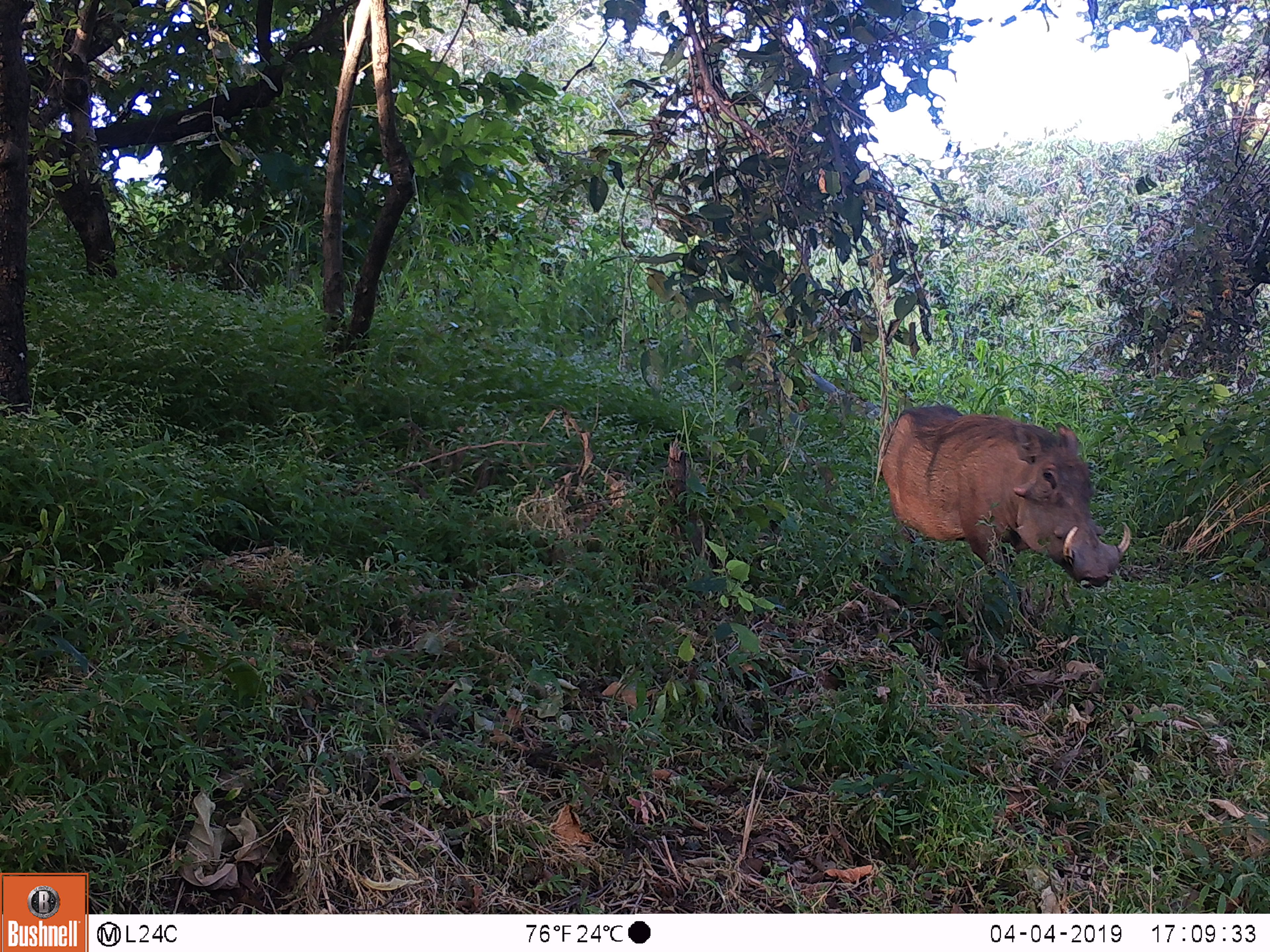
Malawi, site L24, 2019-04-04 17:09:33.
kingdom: Animalia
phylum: Chordata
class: Mammalia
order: Artiodactyla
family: Suidae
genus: Phacochoerus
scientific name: Phacochoerus africanus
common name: common warthog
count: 1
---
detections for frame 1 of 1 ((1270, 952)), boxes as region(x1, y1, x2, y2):
common warthog: region(868, 387, 1150, 609)